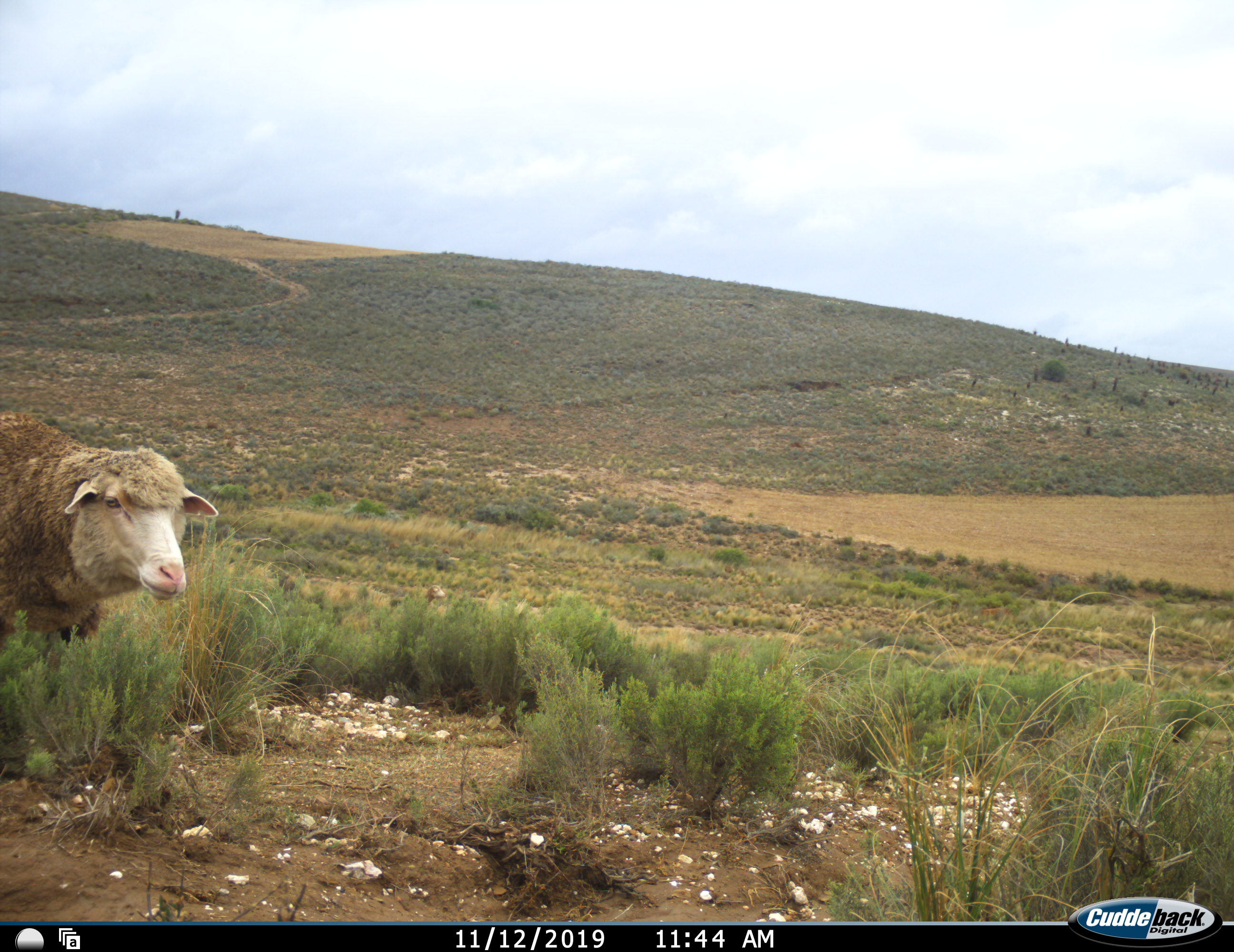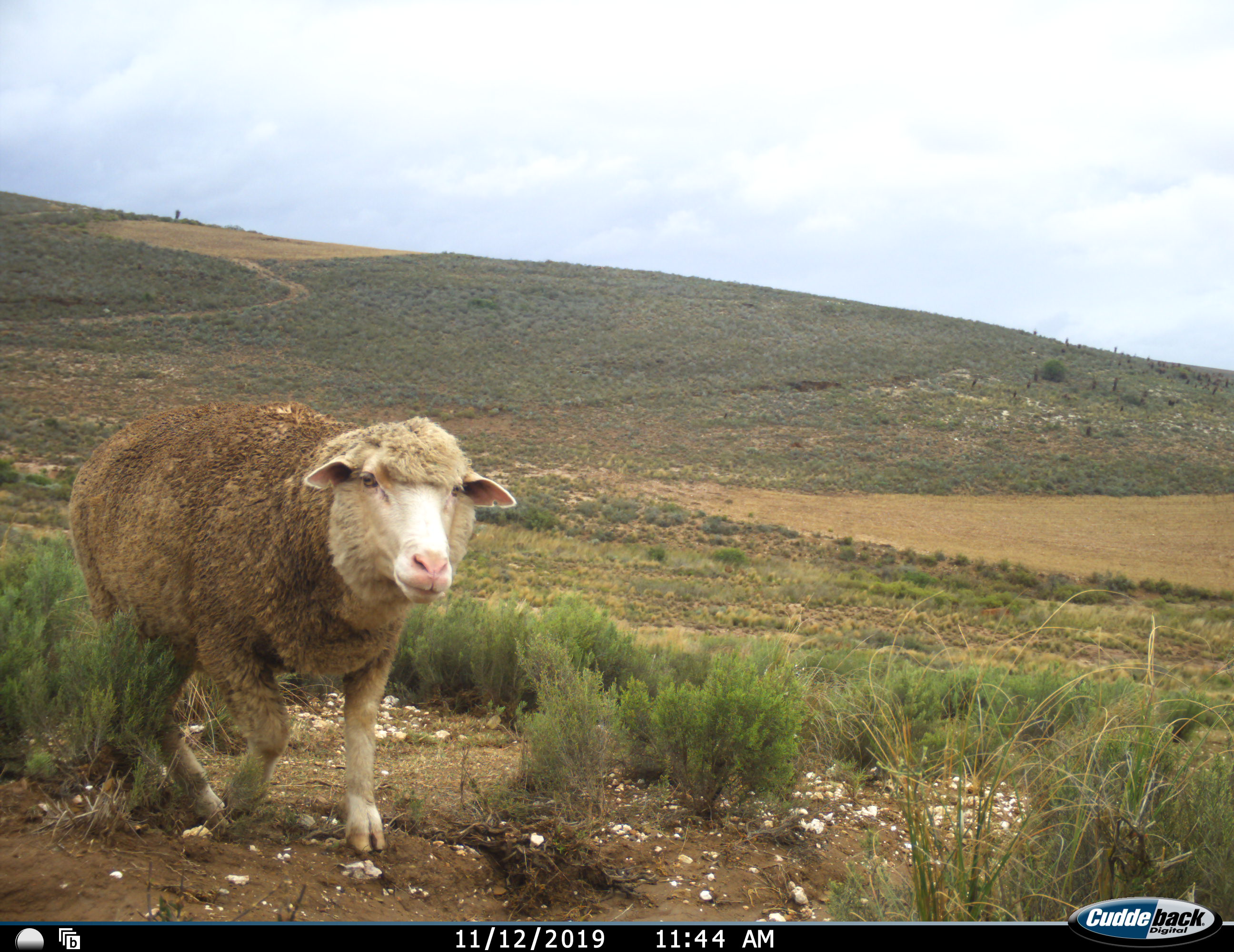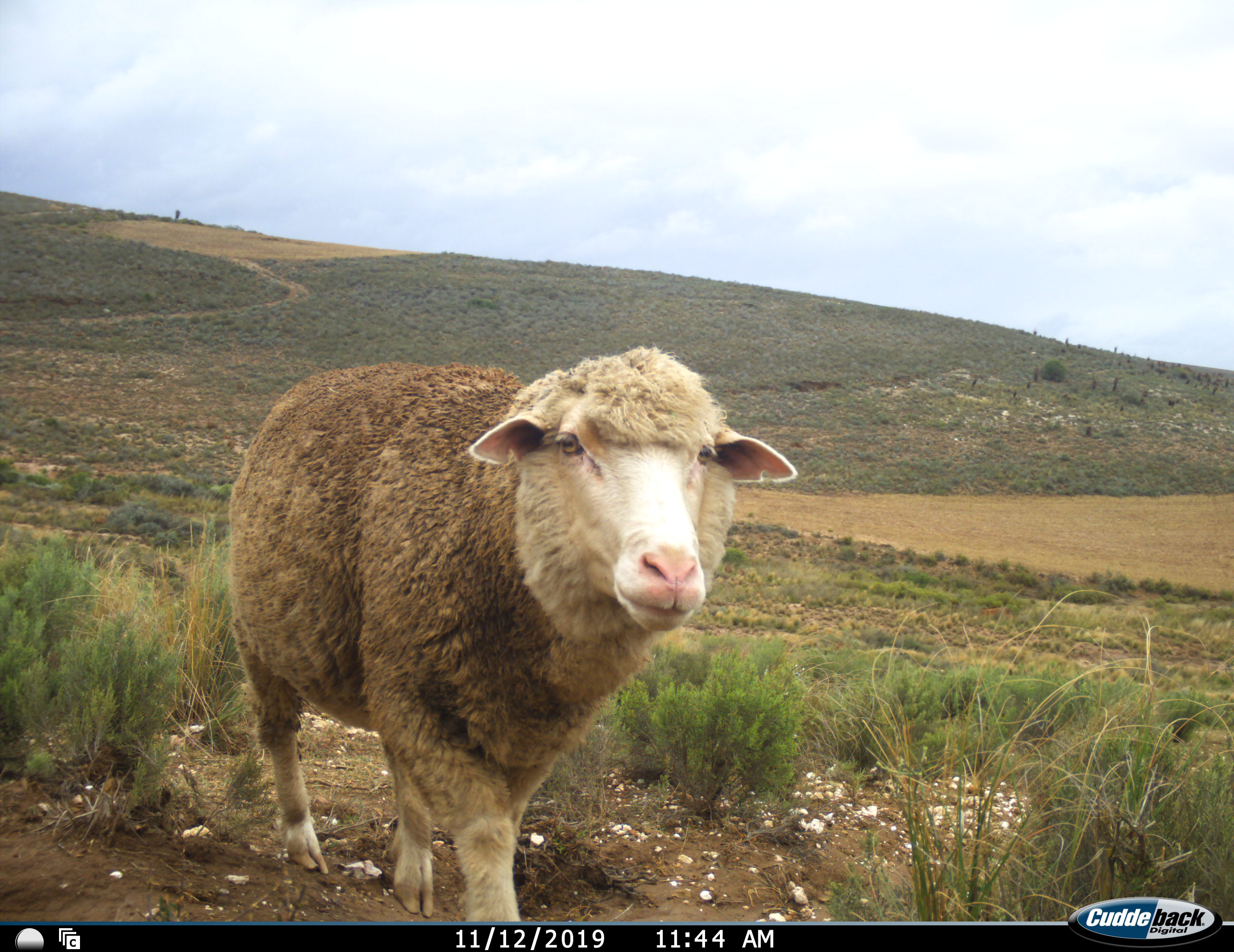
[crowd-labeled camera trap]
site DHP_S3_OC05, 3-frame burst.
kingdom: Animalia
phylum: Chordata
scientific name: Vertebrata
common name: domestic animal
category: domesticanimal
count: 1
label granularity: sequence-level